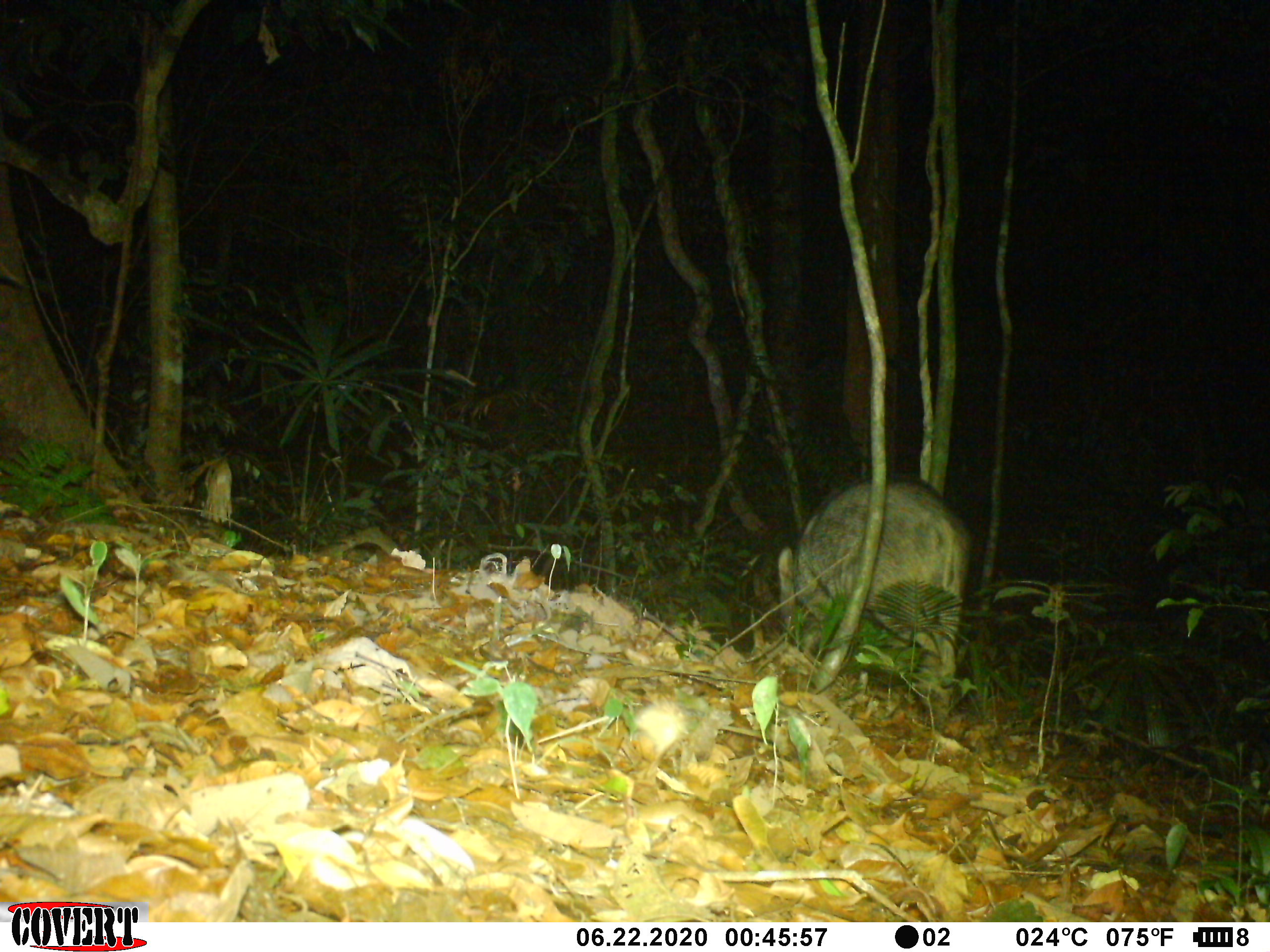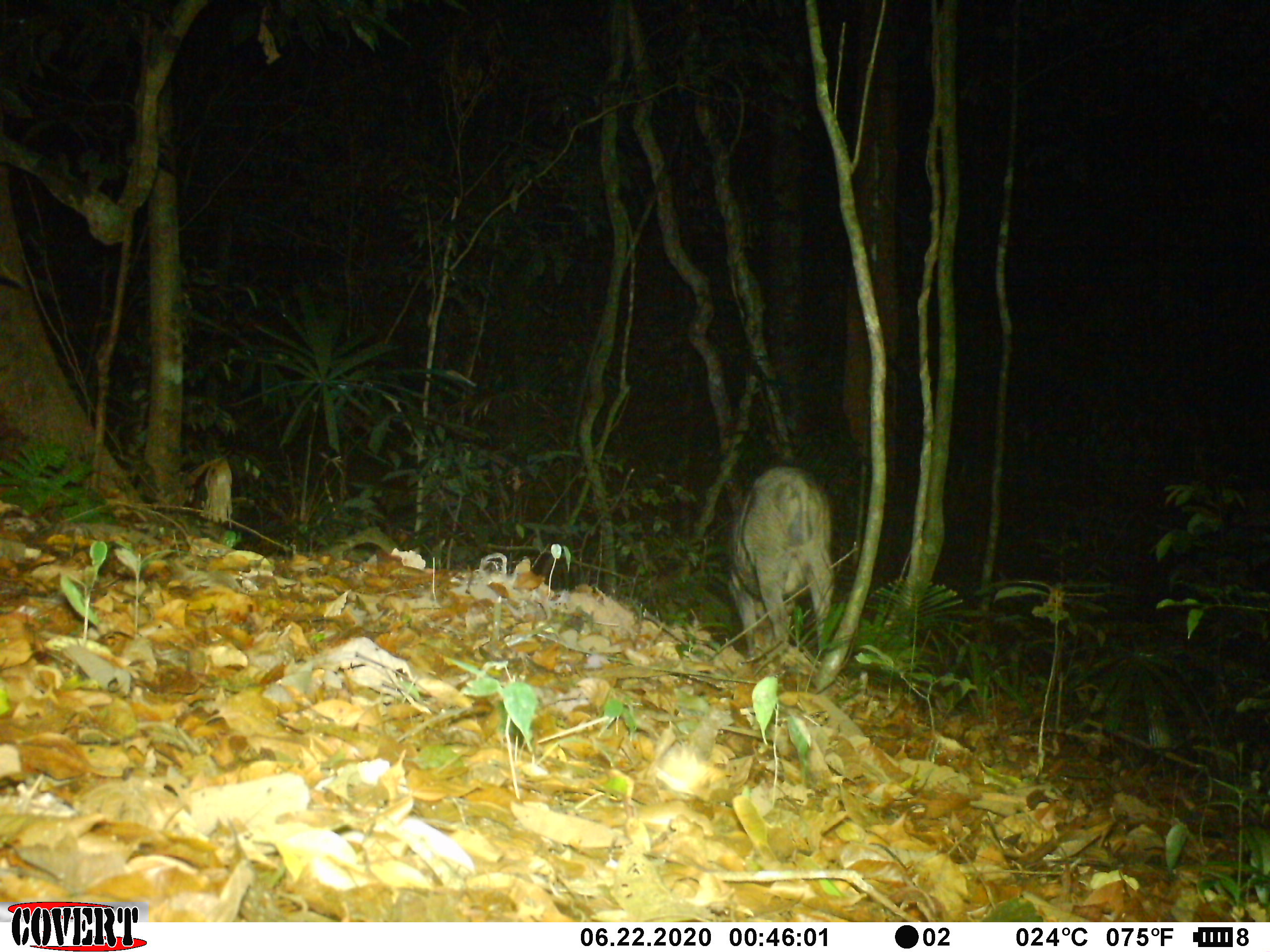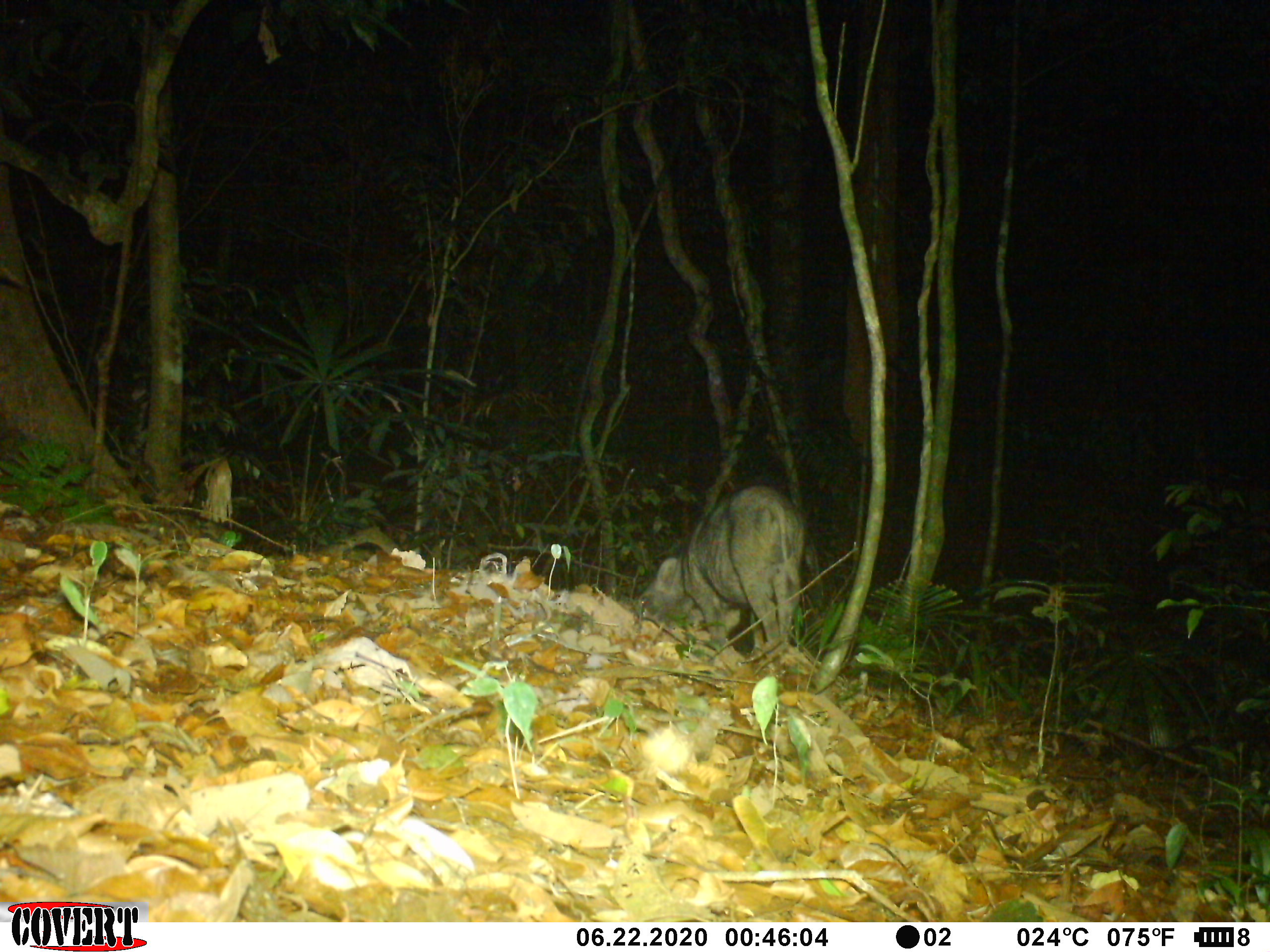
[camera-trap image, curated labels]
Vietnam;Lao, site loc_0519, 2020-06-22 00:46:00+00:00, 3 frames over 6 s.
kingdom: Animalia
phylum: Chordata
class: Mammalia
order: Artiodactyla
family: Suidae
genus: Sus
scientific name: Sus scrofa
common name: eurasian wild pig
Eurasian wild pig (Sus scrofa). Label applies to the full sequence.